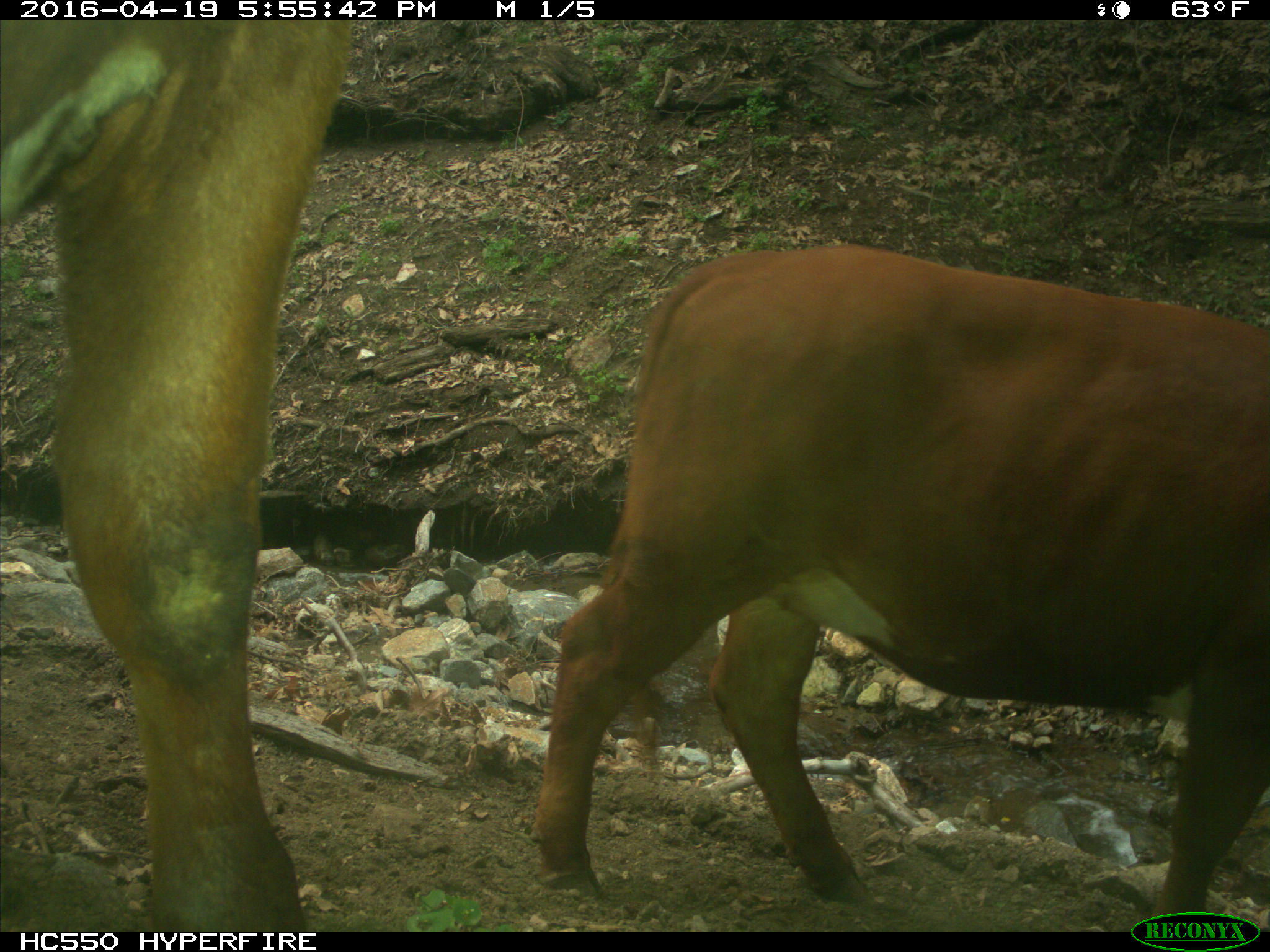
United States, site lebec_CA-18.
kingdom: Animalia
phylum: Chordata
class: Mammalia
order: Artiodactyla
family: Bovidae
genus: Bos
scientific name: Bos taurus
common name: domestic cow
Bos taurus (domestic cow).